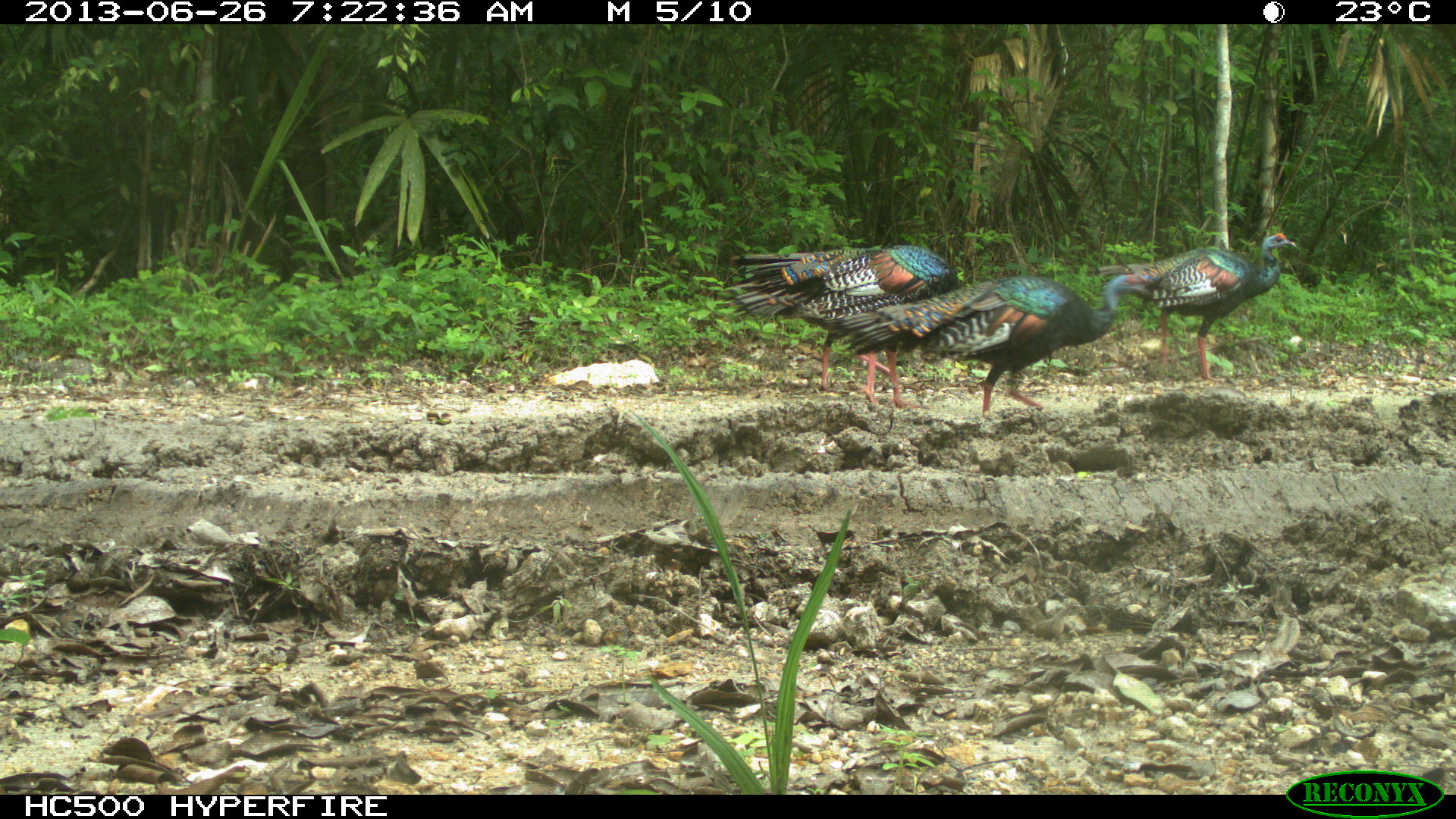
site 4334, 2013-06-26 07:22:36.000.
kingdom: Animalia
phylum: Chordata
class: Aves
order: Galliformes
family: Phasianidae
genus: Meleagris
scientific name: Meleagris ocellata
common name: ocellated turkey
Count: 5.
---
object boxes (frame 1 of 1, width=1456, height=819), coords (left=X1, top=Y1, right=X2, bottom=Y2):
meleagris ocellata: (left=838, top=271, right=1147, bottom=414); (left=720, top=243, right=958, bottom=411); (left=1095, top=229, right=1298, bottom=384)